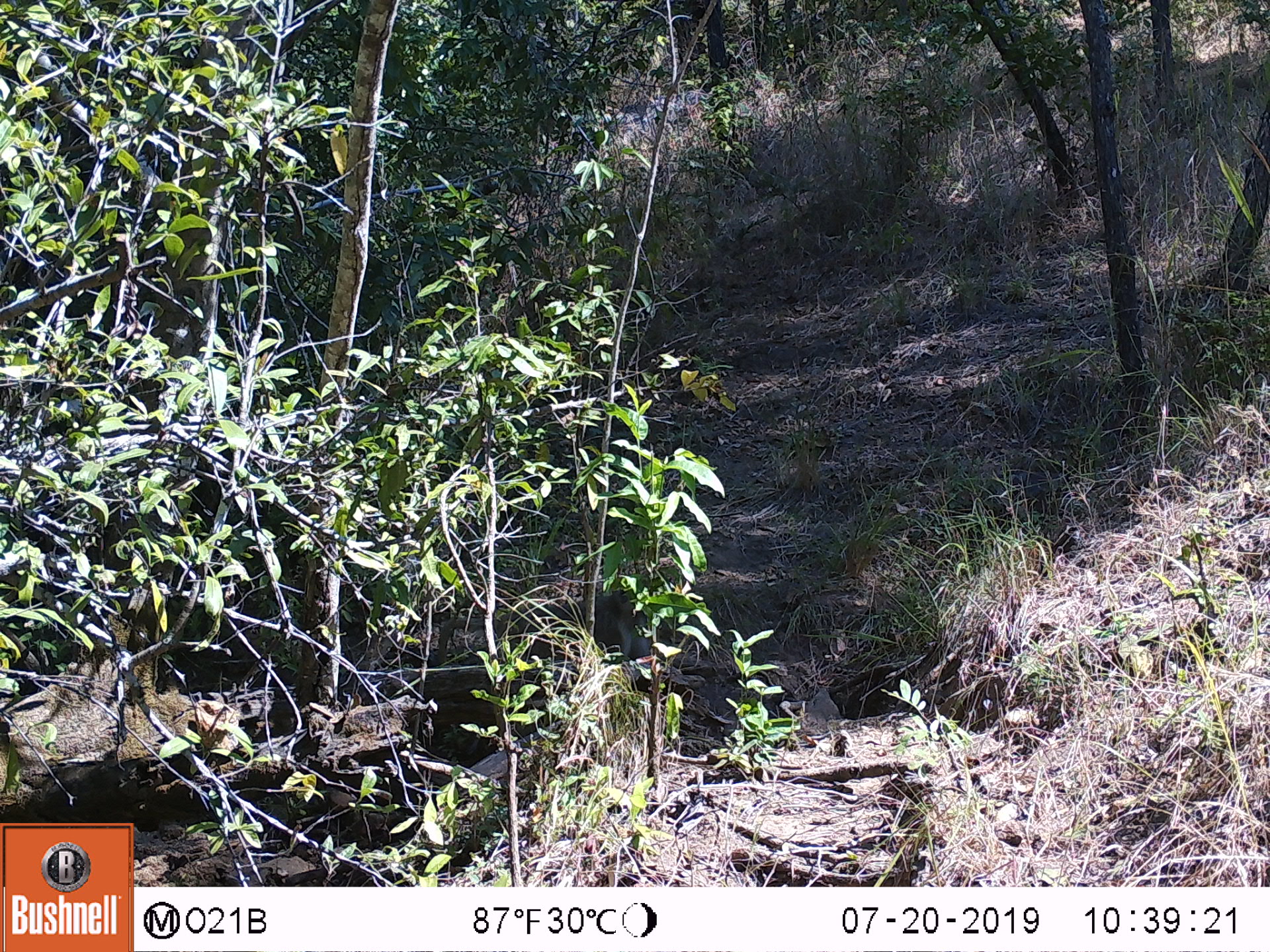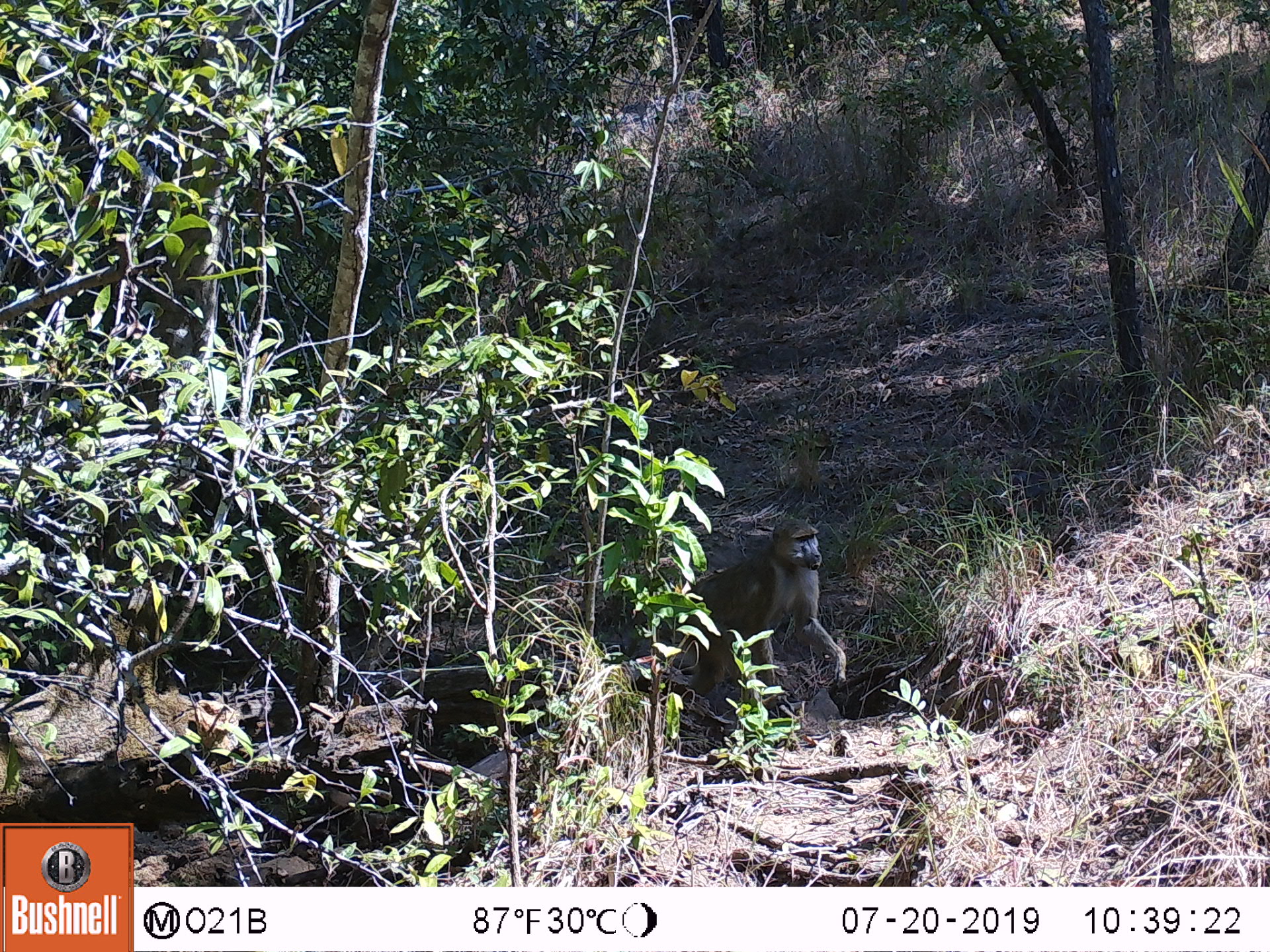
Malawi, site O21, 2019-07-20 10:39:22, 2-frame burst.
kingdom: Animalia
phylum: Chordata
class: Mammalia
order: Primates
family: Cercopithecidae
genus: Papio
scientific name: Papio cynocephalus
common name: yellow baboon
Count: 1.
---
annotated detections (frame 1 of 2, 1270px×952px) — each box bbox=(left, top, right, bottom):
yellow baboon: bbox=(430, 578, 660, 672)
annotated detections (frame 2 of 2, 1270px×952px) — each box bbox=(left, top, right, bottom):
yellow baboon: bbox=(636, 508, 850, 711)